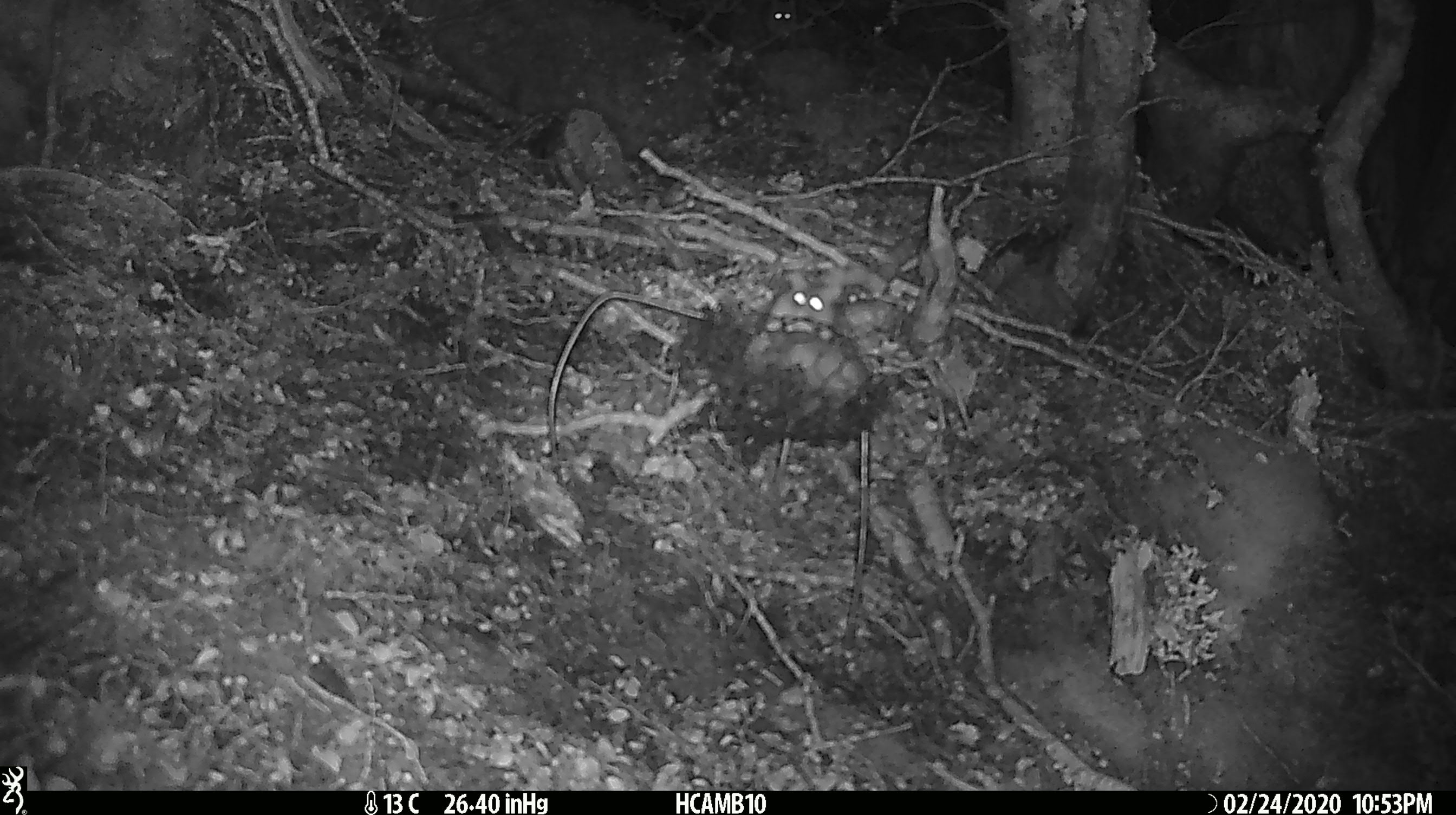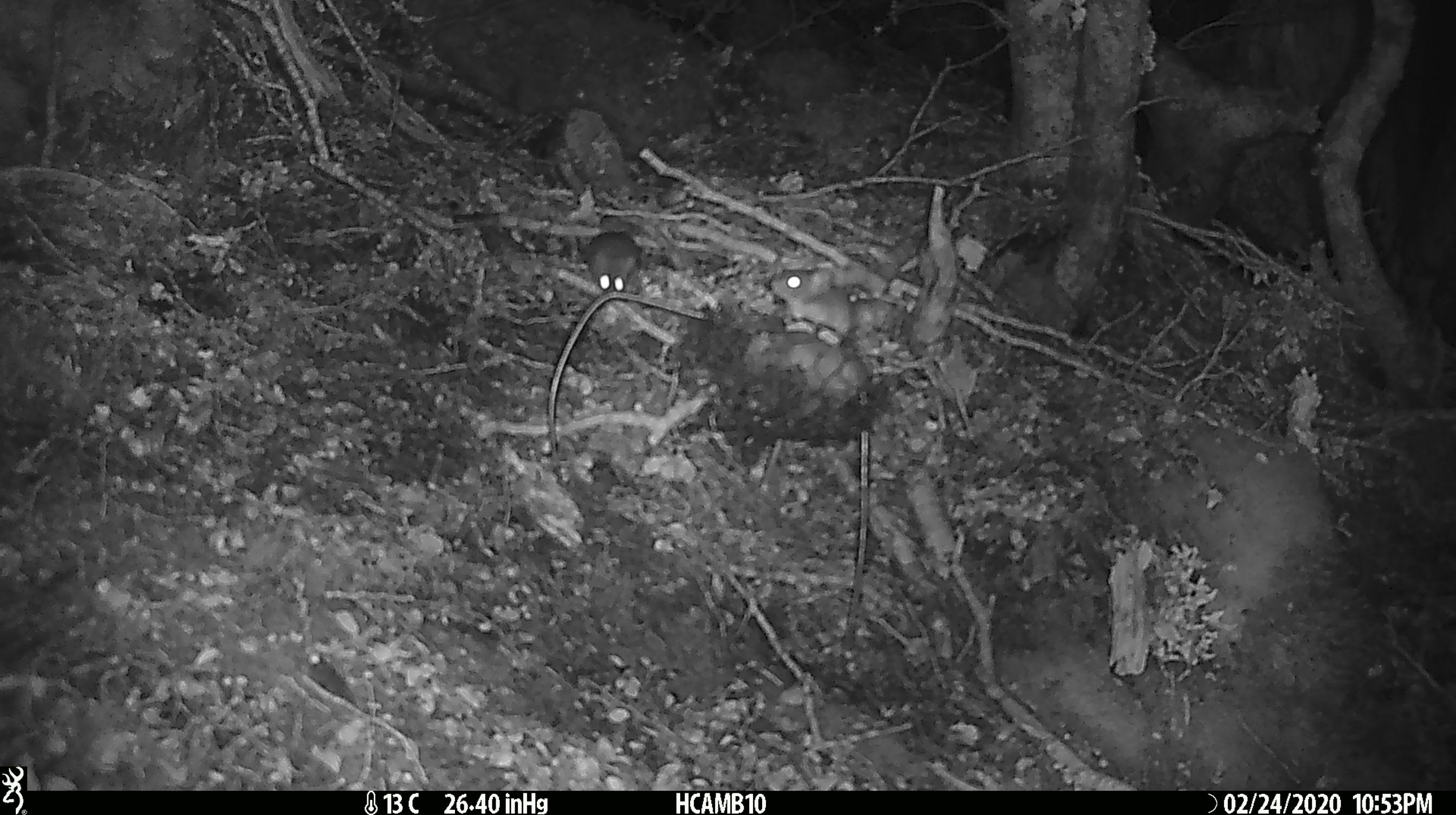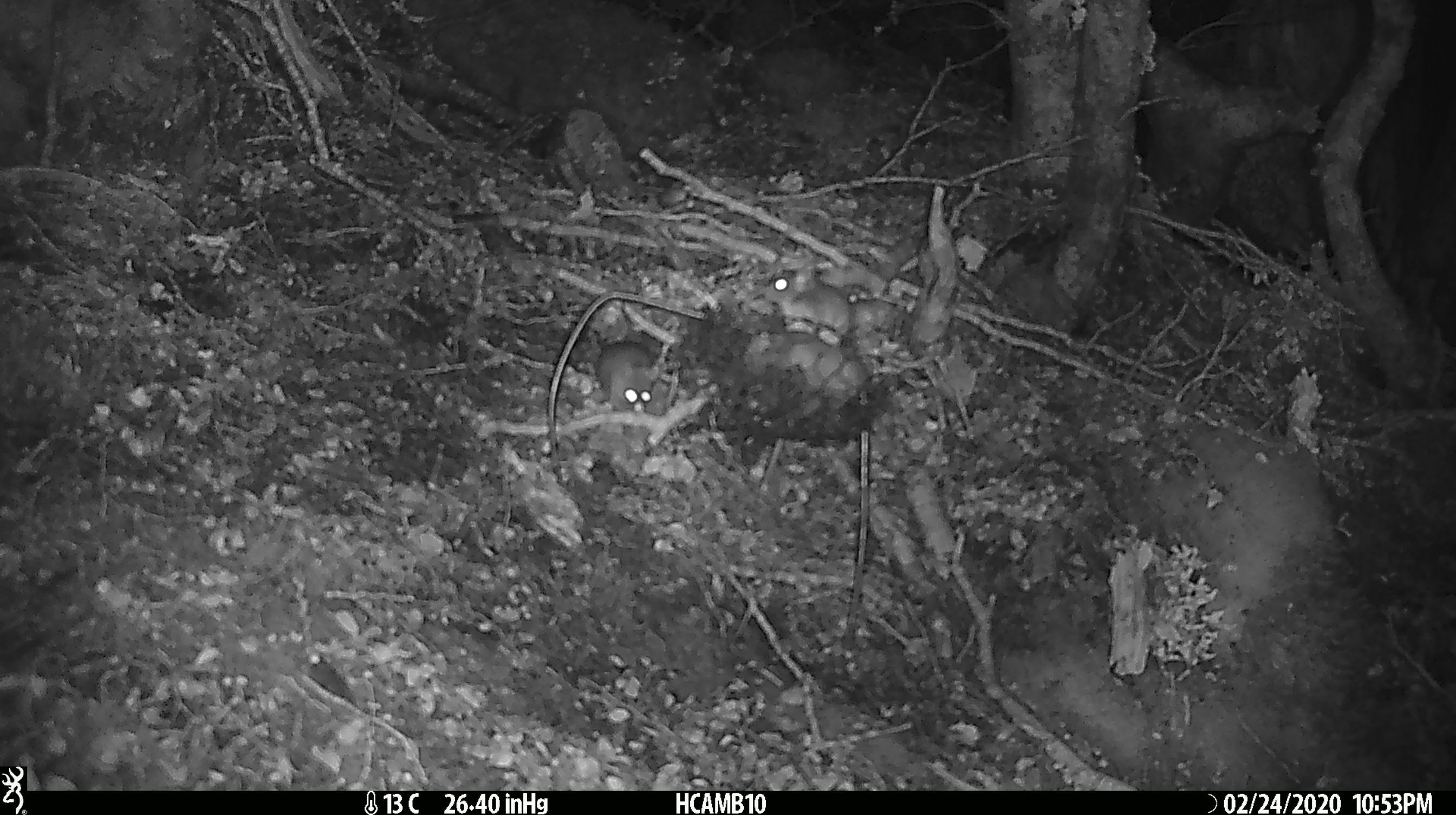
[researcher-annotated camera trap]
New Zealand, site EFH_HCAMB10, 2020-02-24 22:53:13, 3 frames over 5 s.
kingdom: Animalia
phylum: Chordata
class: Mammalia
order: Rodentia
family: Muridae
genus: Mus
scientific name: Mus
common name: mouse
Mouse (Mus).